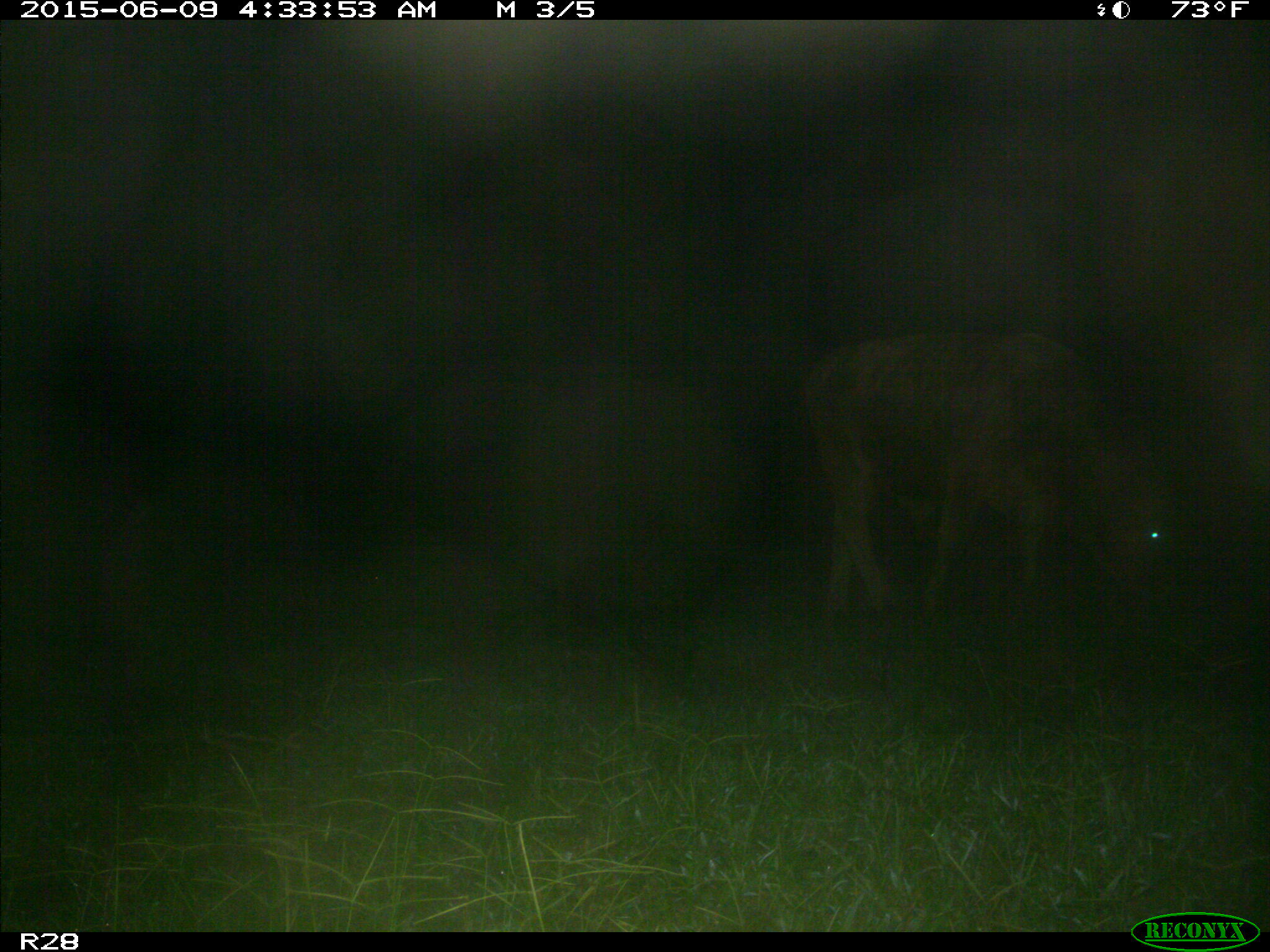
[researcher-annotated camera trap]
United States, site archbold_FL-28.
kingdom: Animalia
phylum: Chordata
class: Mammalia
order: Artiodactyla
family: Bovidae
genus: Bos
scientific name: Bos taurus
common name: domestic cow